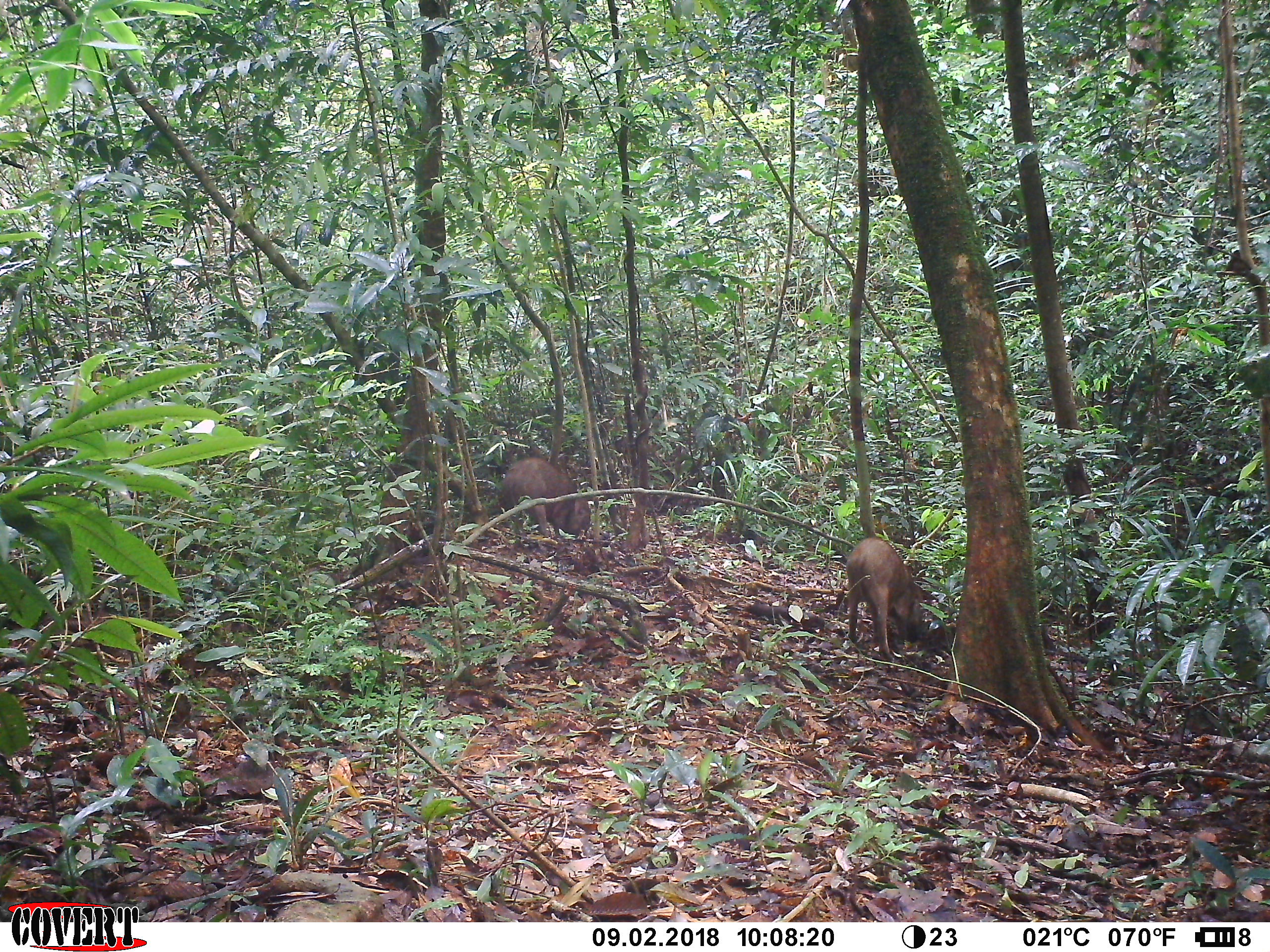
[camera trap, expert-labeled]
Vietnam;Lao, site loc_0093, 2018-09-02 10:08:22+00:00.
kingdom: Animalia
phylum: Chordata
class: Mammalia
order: Artiodactyla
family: Suidae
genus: Sus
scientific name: Sus scrofa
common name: eurasian wild pig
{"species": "eurasian wild pig (Sus scrofa)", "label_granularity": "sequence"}